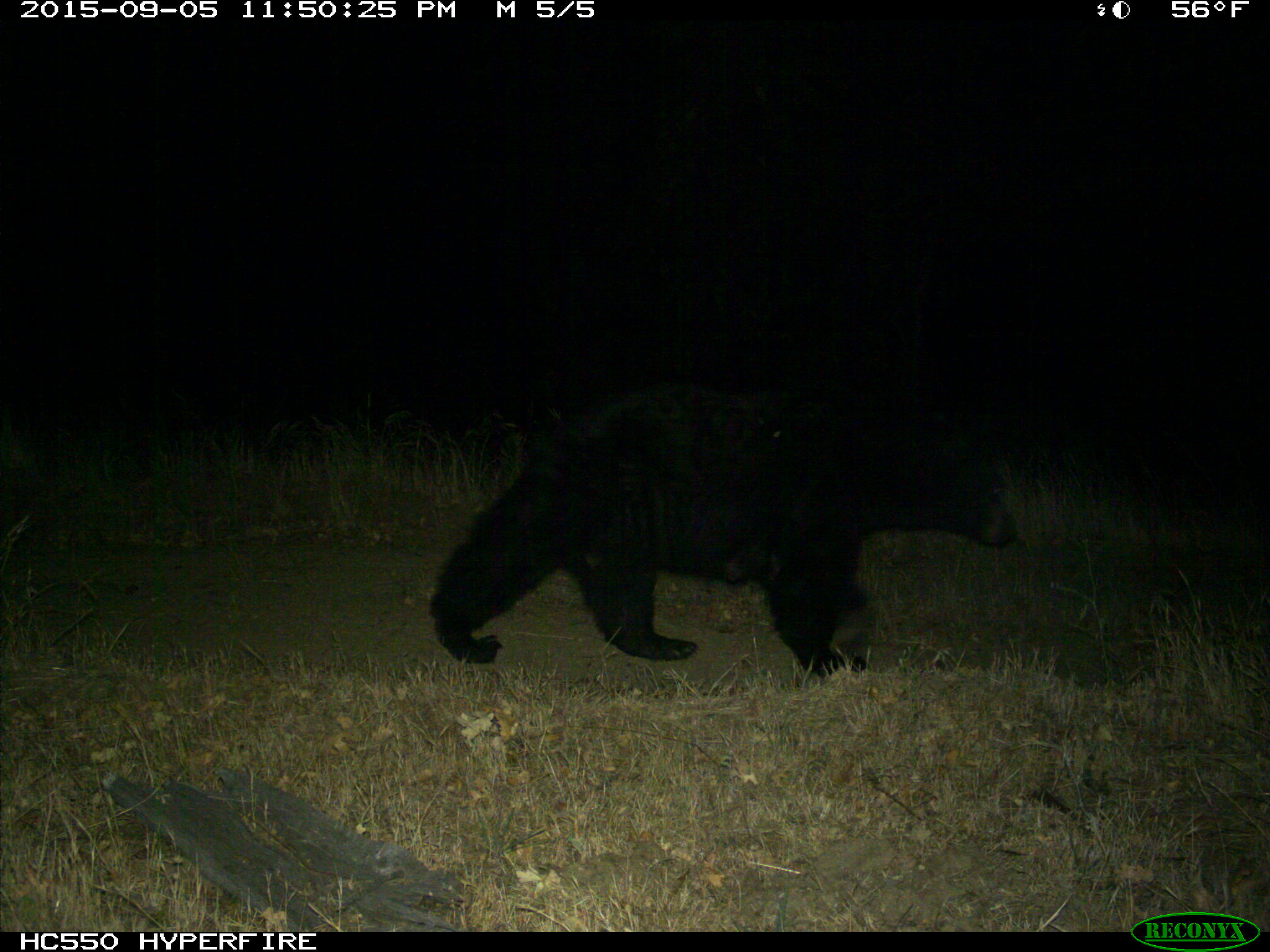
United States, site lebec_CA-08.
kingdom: Animalia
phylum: Chordata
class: Mammalia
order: Carnivora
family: Ursidae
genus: Ursus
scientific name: Ursus americanus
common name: american black bear